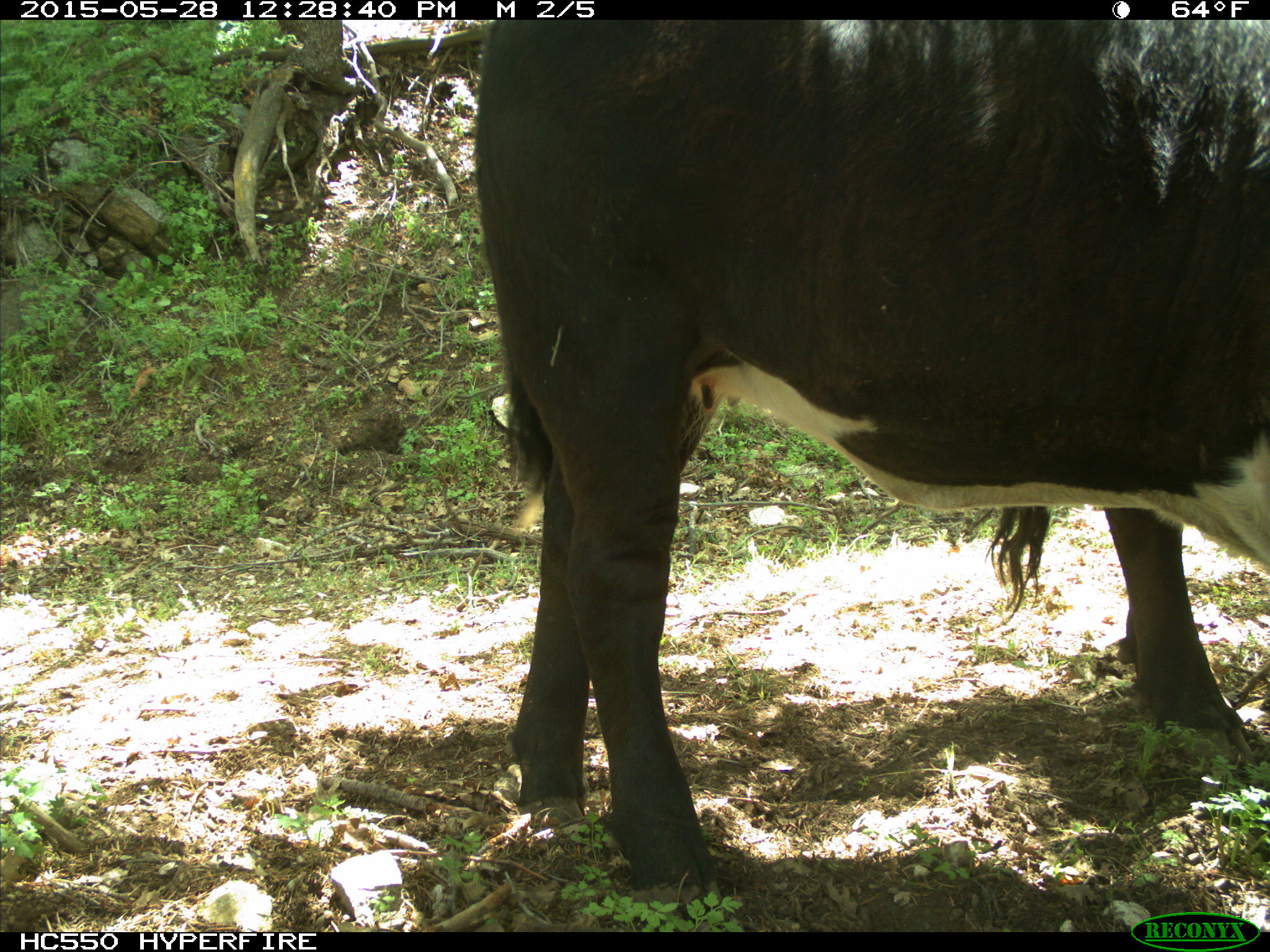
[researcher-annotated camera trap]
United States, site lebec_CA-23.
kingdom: Animalia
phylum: Chordata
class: Mammalia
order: Artiodactyla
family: Bovidae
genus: Bos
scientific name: Bos taurus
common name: domestic cow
Bos taurus (domestic cow).